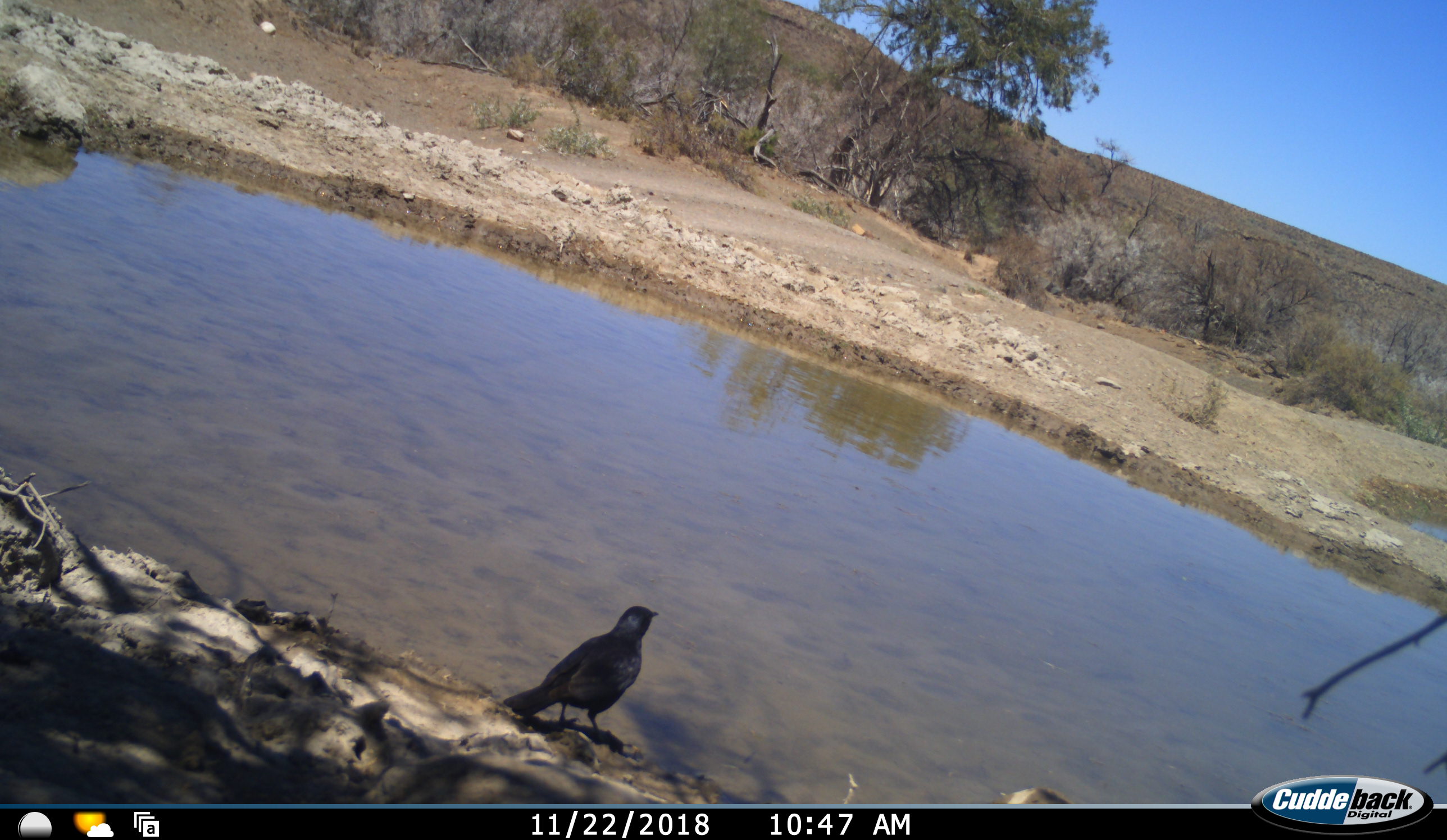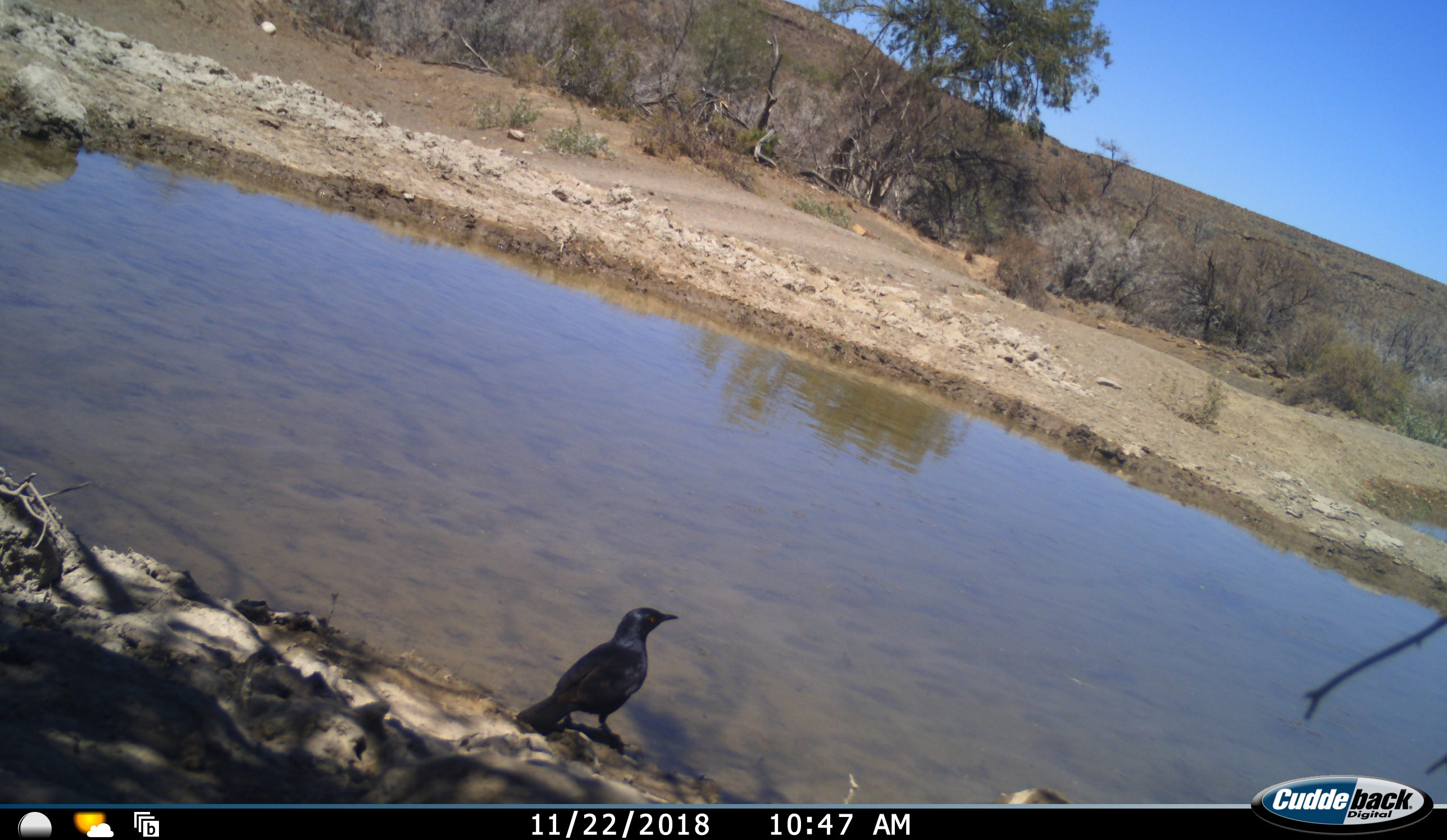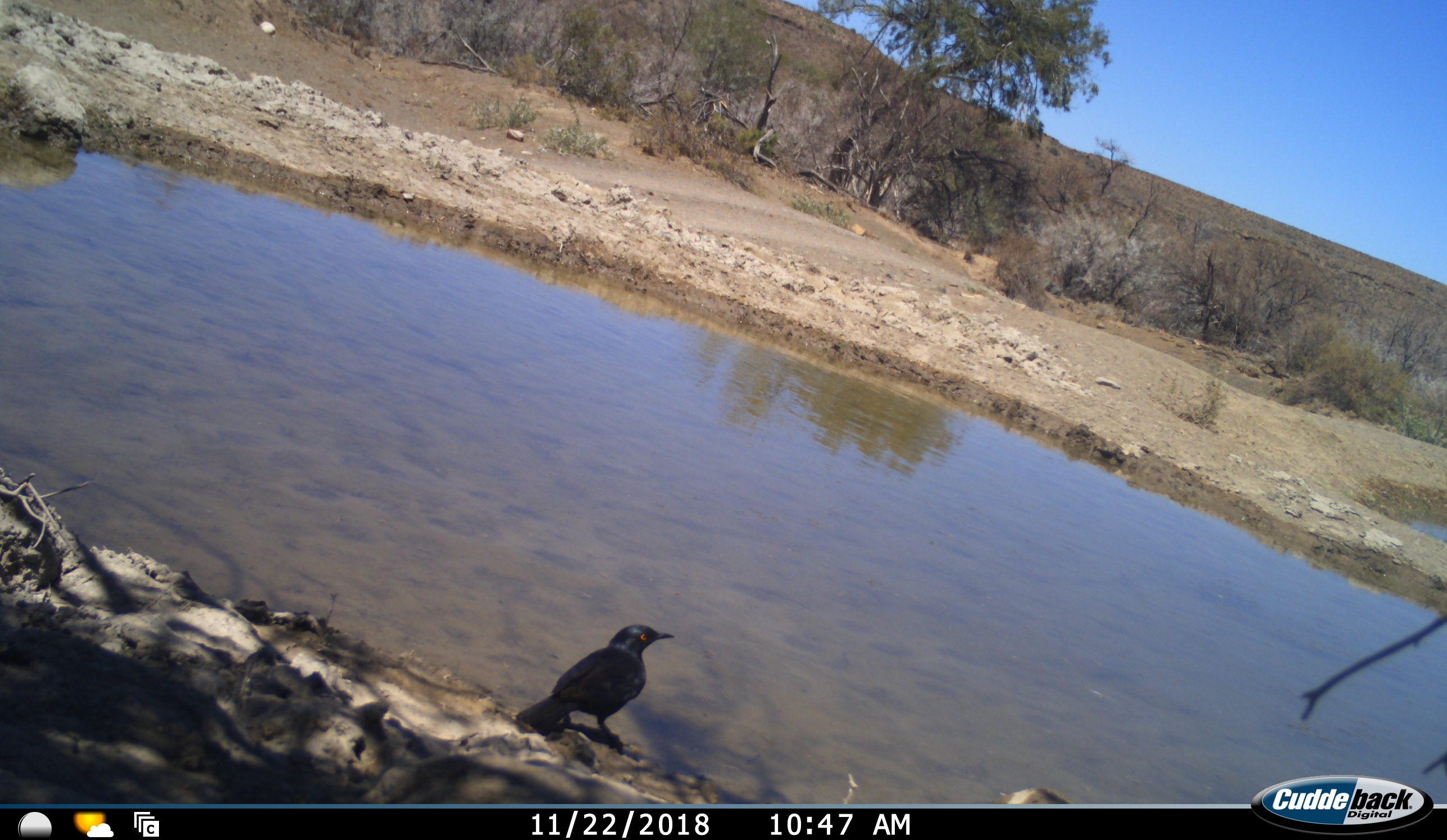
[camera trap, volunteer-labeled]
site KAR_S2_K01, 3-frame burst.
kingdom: Animalia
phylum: Chordata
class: Aves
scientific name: Aves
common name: bird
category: birdother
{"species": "birdother (bird) (Aves)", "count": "1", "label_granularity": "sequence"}